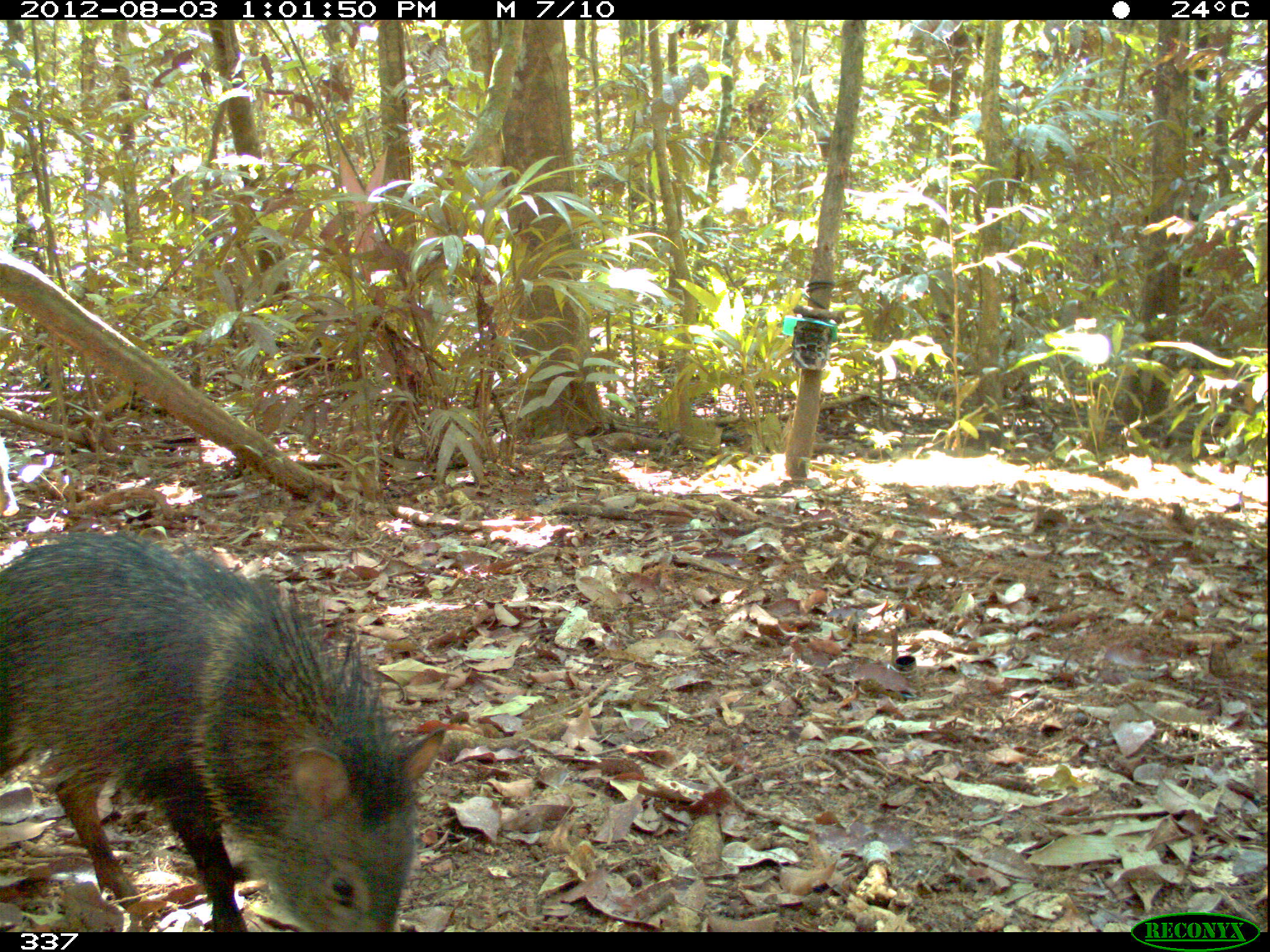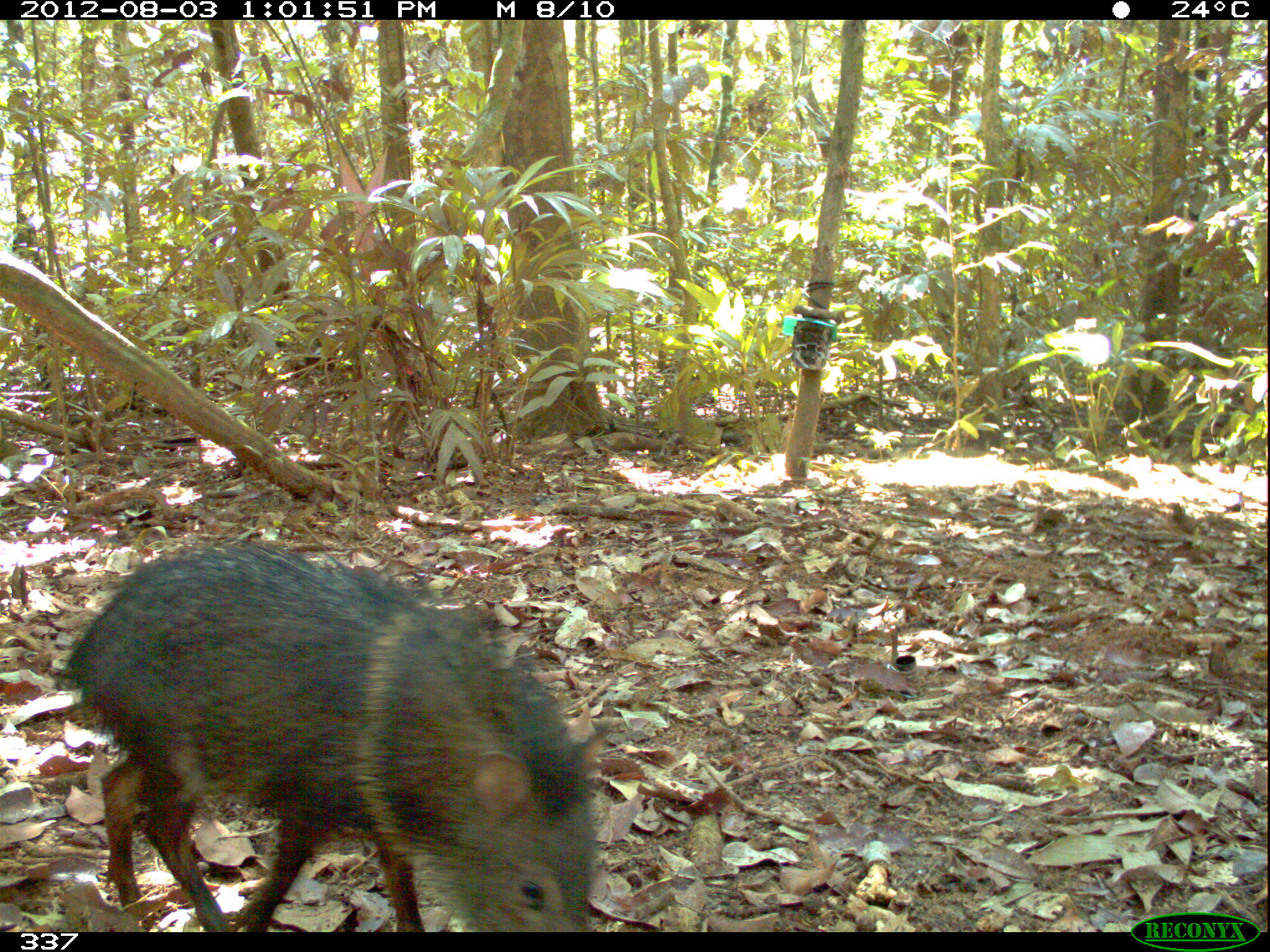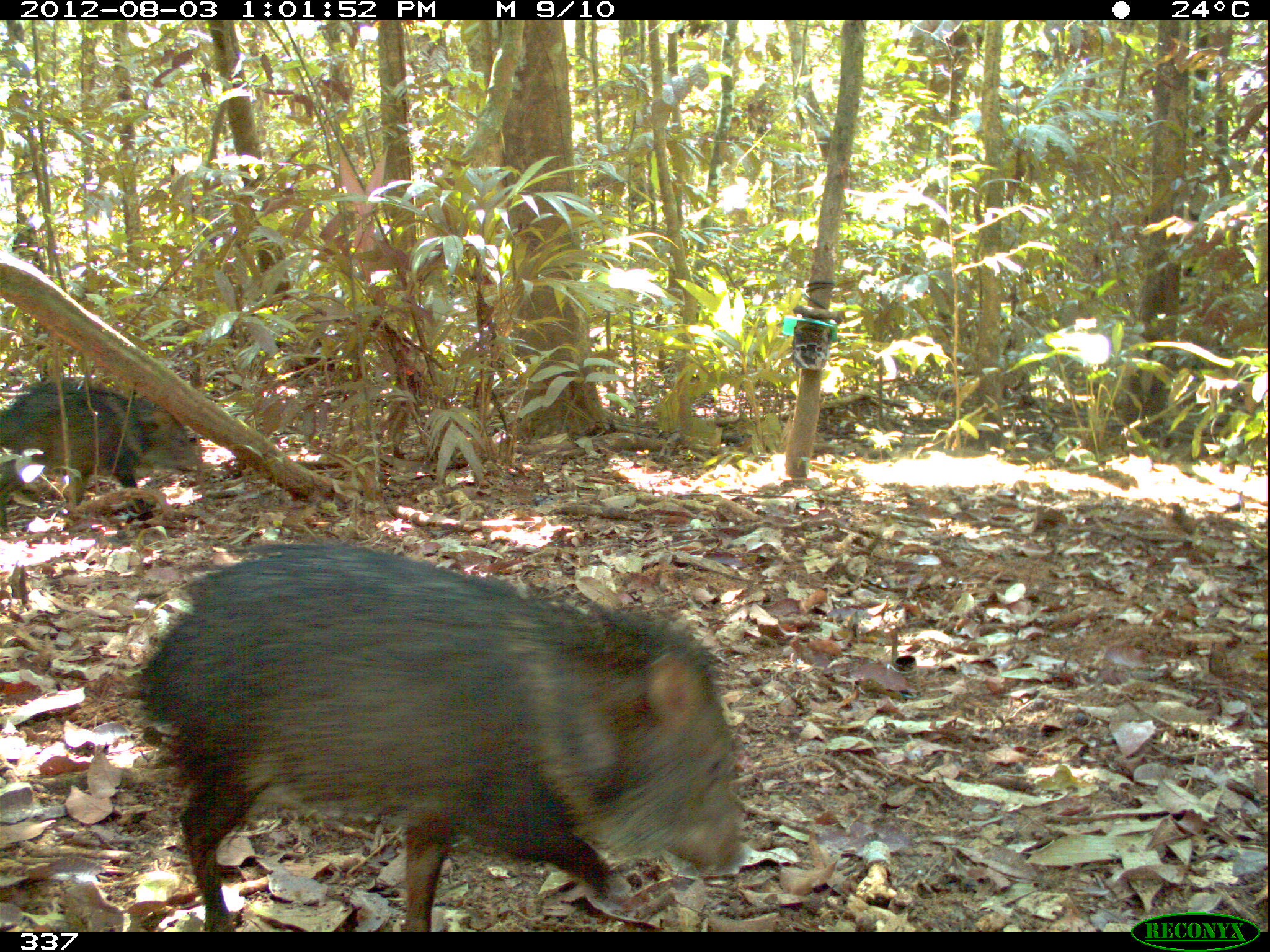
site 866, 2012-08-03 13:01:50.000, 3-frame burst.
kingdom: Animalia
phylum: Chordata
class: Mammalia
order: Artiodactyla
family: Tayassuidae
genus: Pecari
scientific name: Pecari tajacu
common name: collared peccary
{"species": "Pecari tajacu (collared peccary)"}